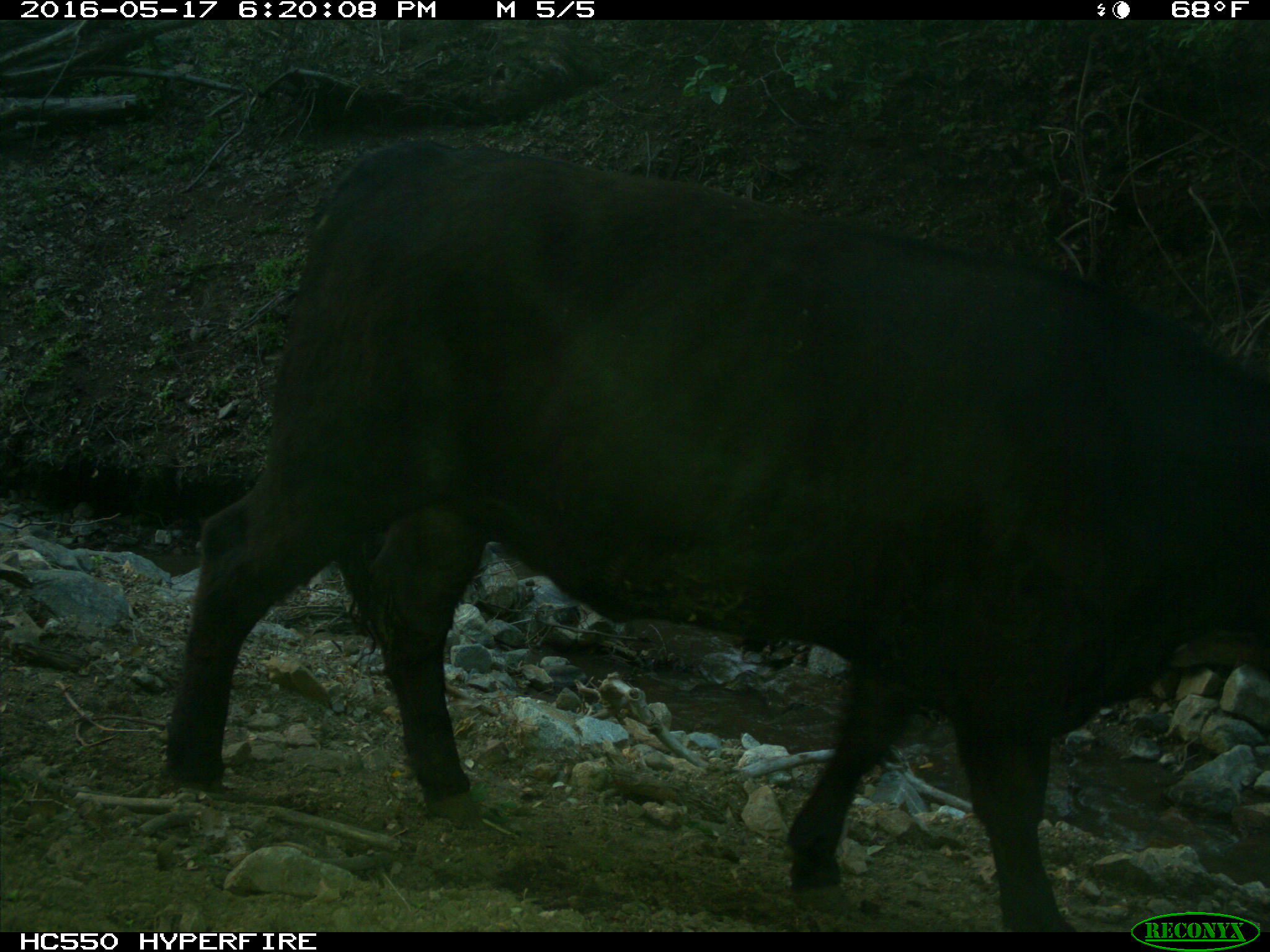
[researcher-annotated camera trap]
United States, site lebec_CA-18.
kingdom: Animalia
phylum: Chordata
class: Mammalia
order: Artiodactyla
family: Bovidae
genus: Bos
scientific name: Bos taurus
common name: domestic cow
Bos taurus (domestic cow).